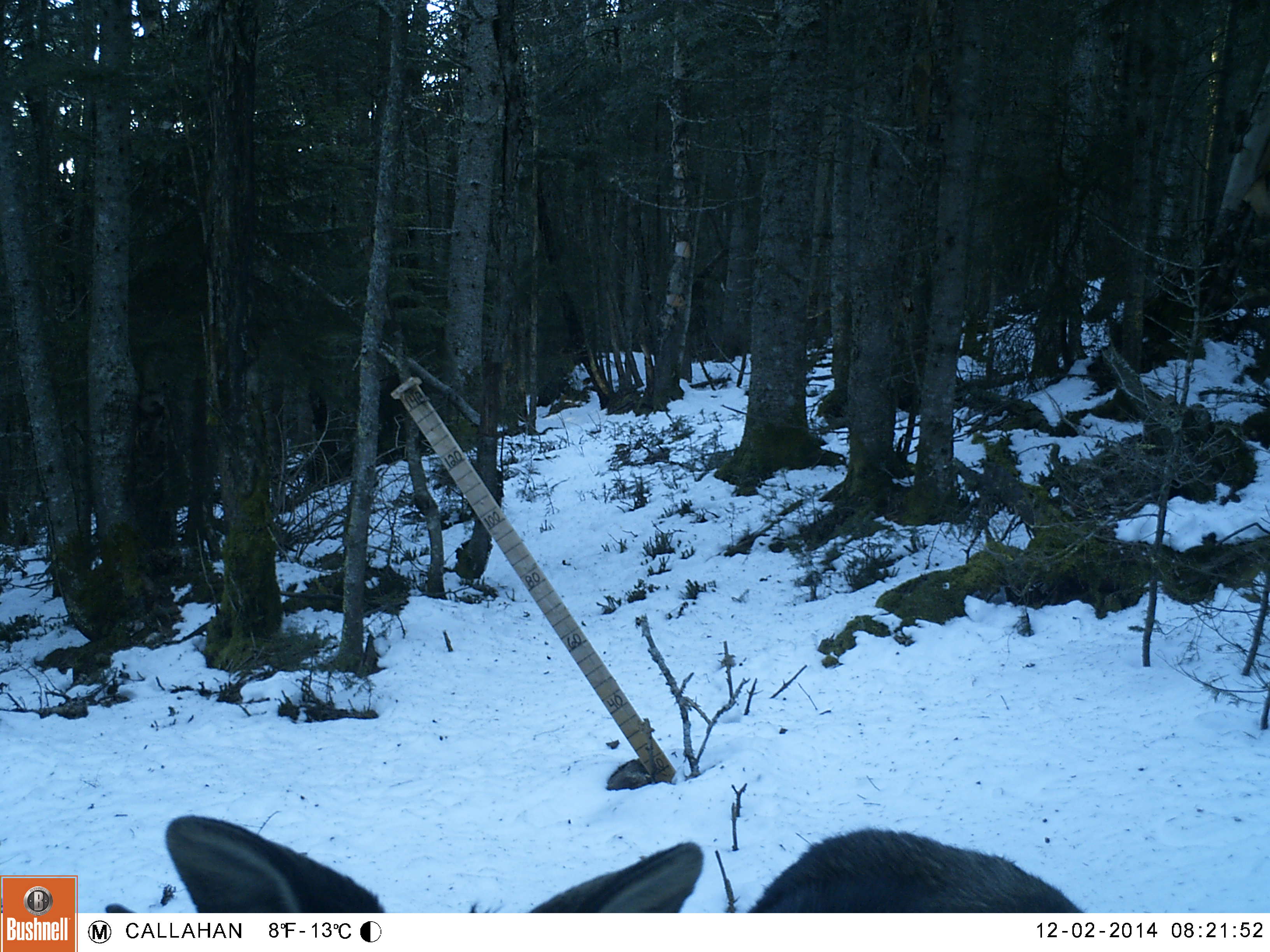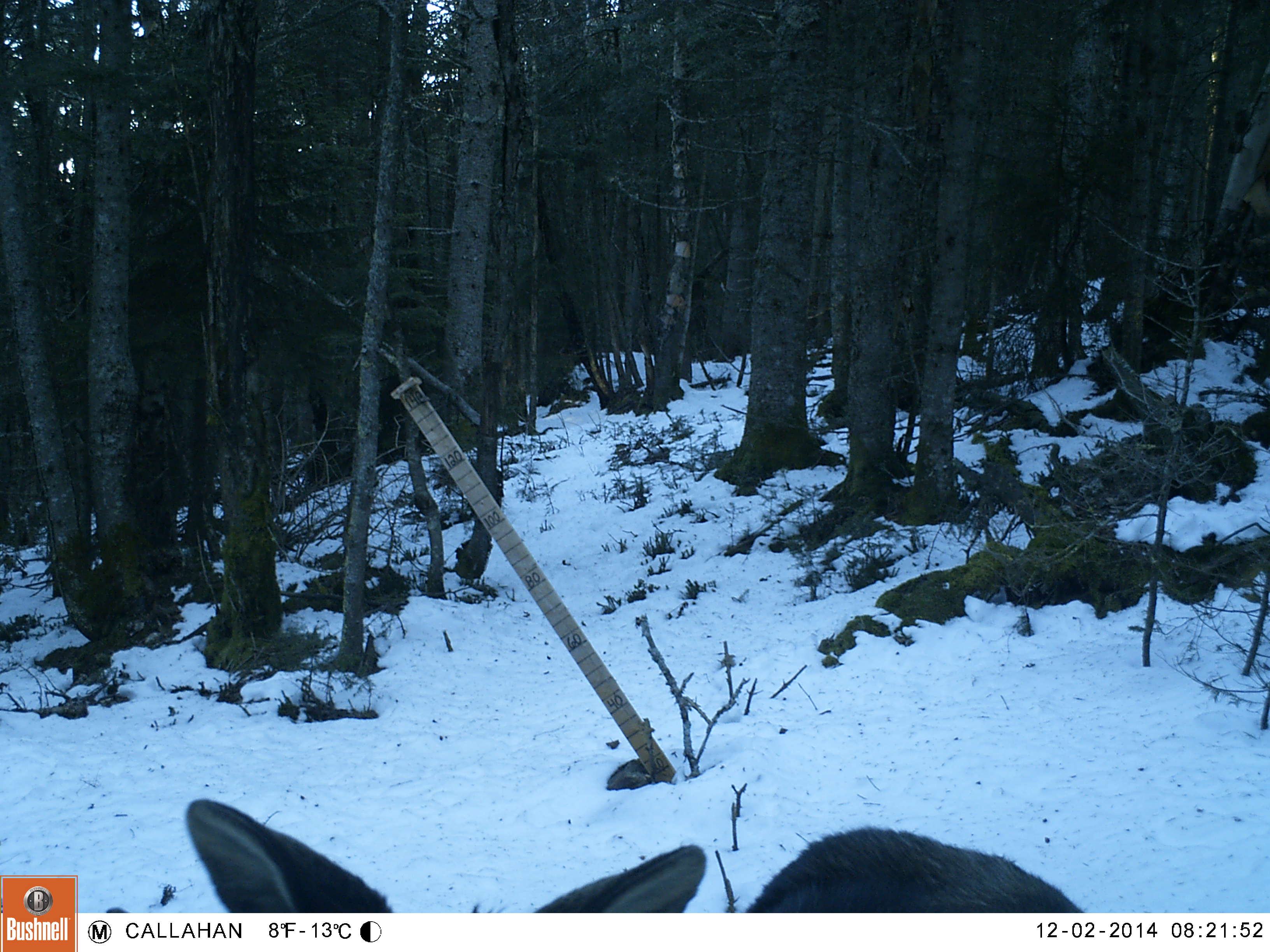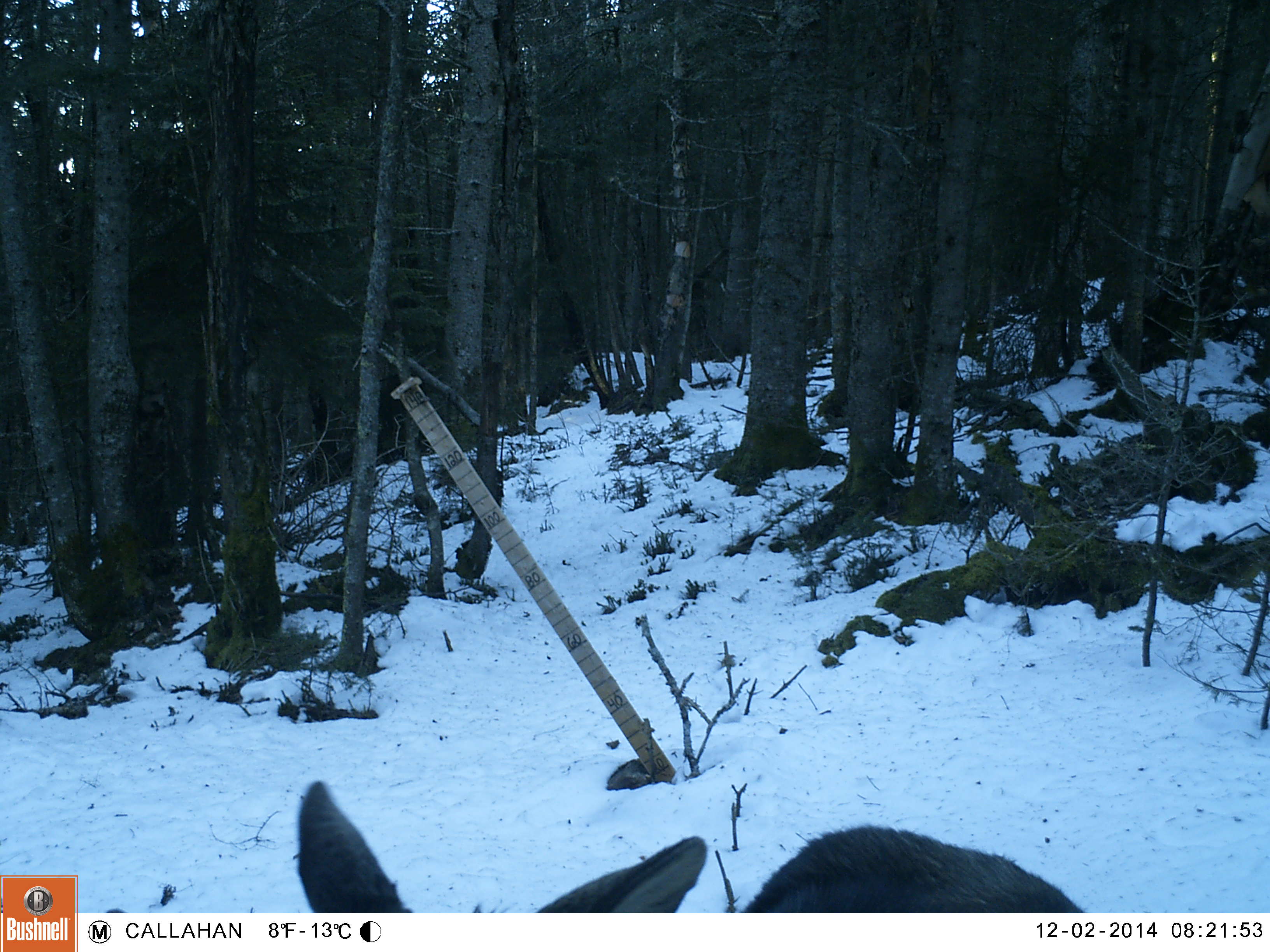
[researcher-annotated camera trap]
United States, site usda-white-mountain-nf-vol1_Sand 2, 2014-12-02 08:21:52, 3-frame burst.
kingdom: Animalia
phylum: Chordata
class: Mammalia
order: Artiodactyla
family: Cervidae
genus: Alces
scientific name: Alces alces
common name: moose